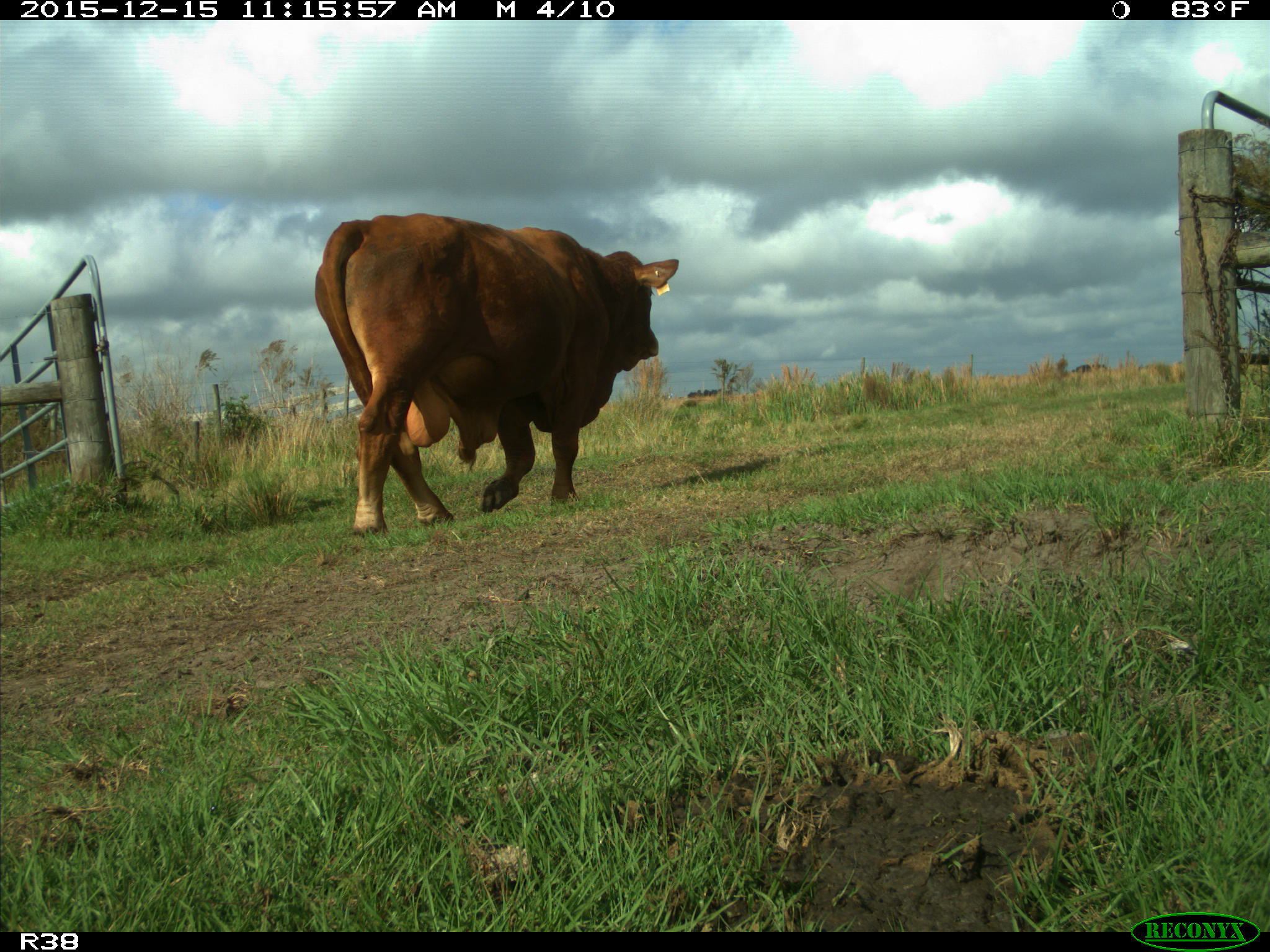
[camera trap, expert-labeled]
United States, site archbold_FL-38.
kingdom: Animalia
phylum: Chordata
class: Mammalia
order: Artiodactyla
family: Bovidae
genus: Bos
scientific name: Bos taurus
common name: domestic cow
Bos taurus (domestic cow).